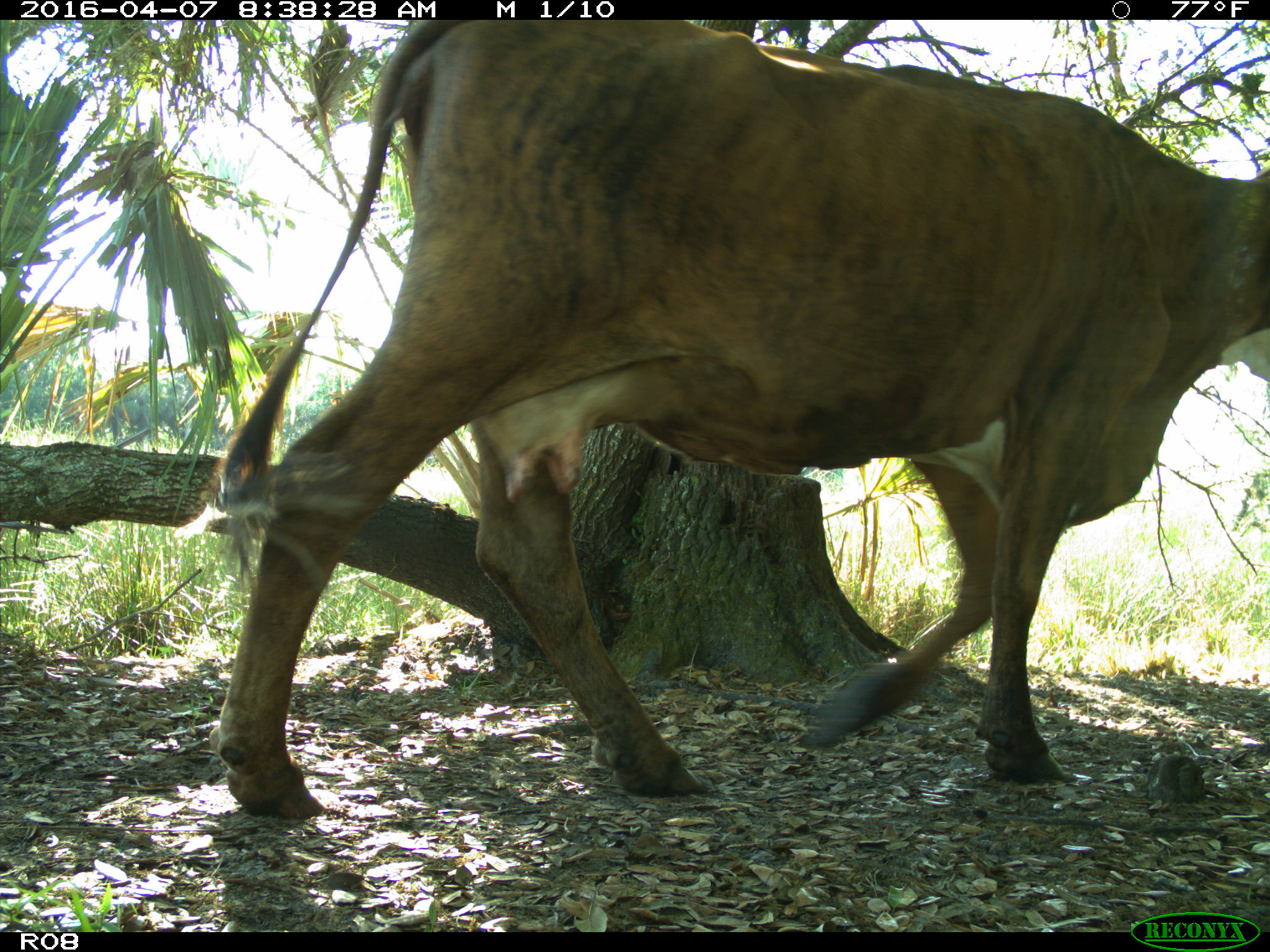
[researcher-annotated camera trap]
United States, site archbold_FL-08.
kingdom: Animalia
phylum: Chordata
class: Mammalia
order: Artiodactyla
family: Bovidae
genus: Bos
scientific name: Bos taurus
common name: domestic cow